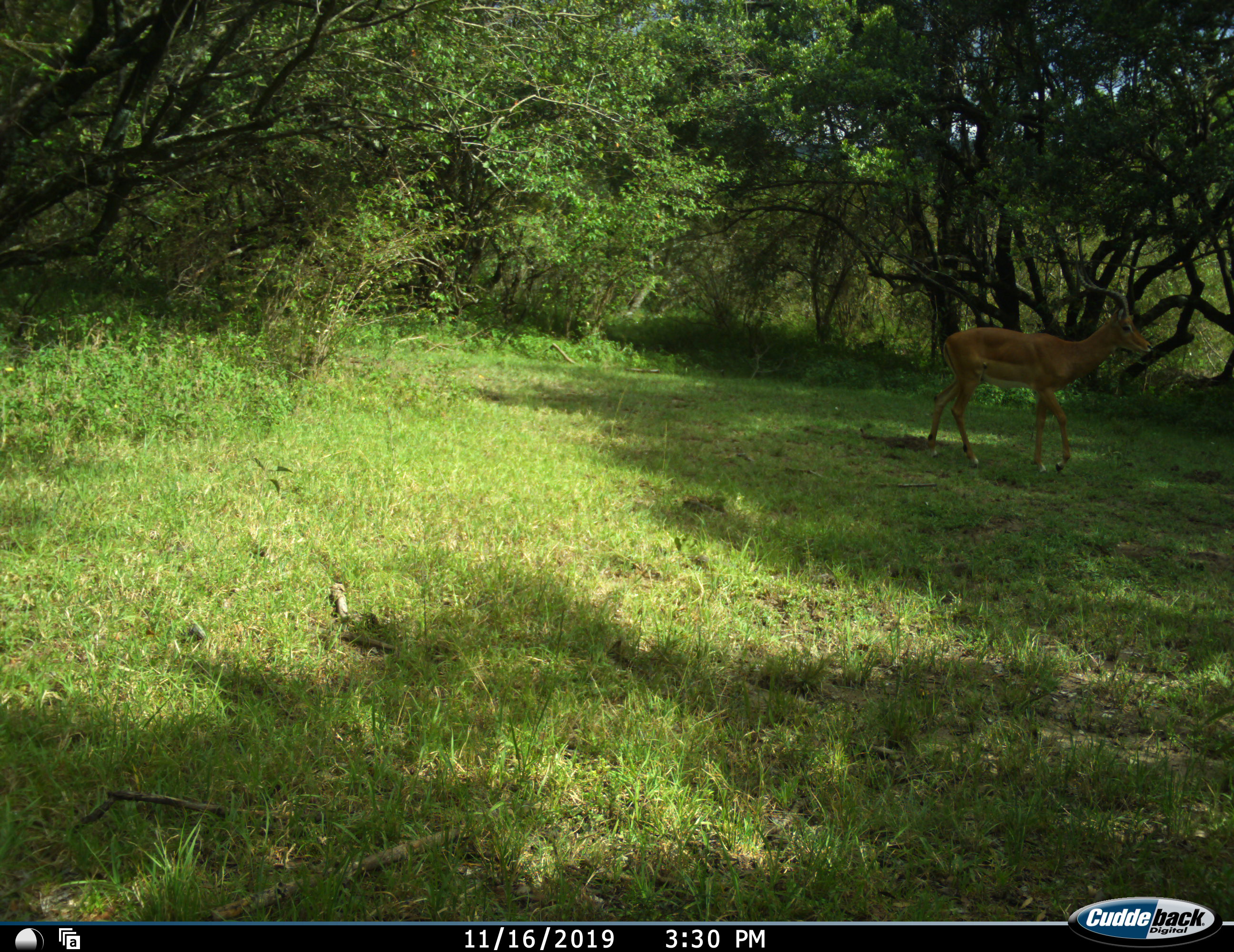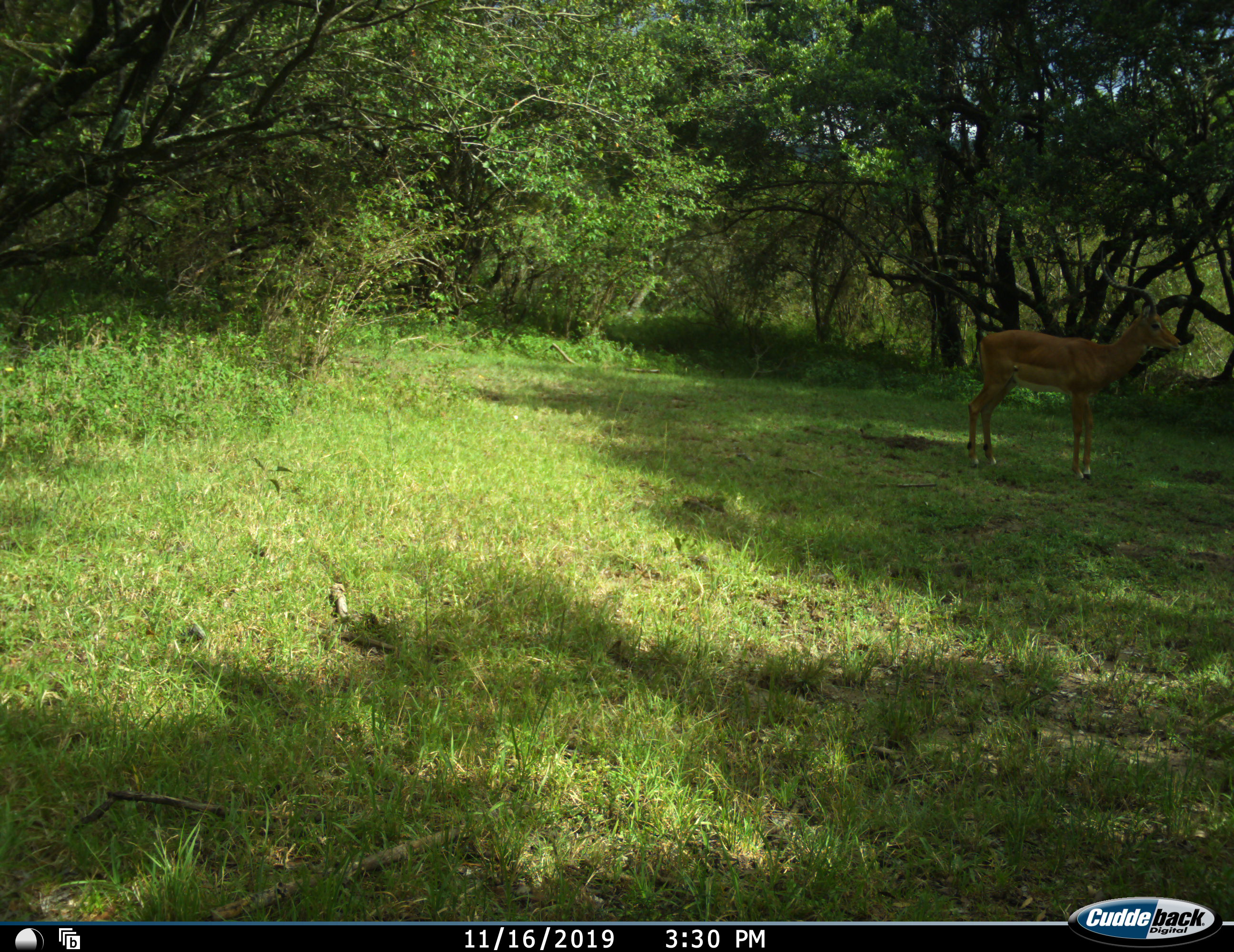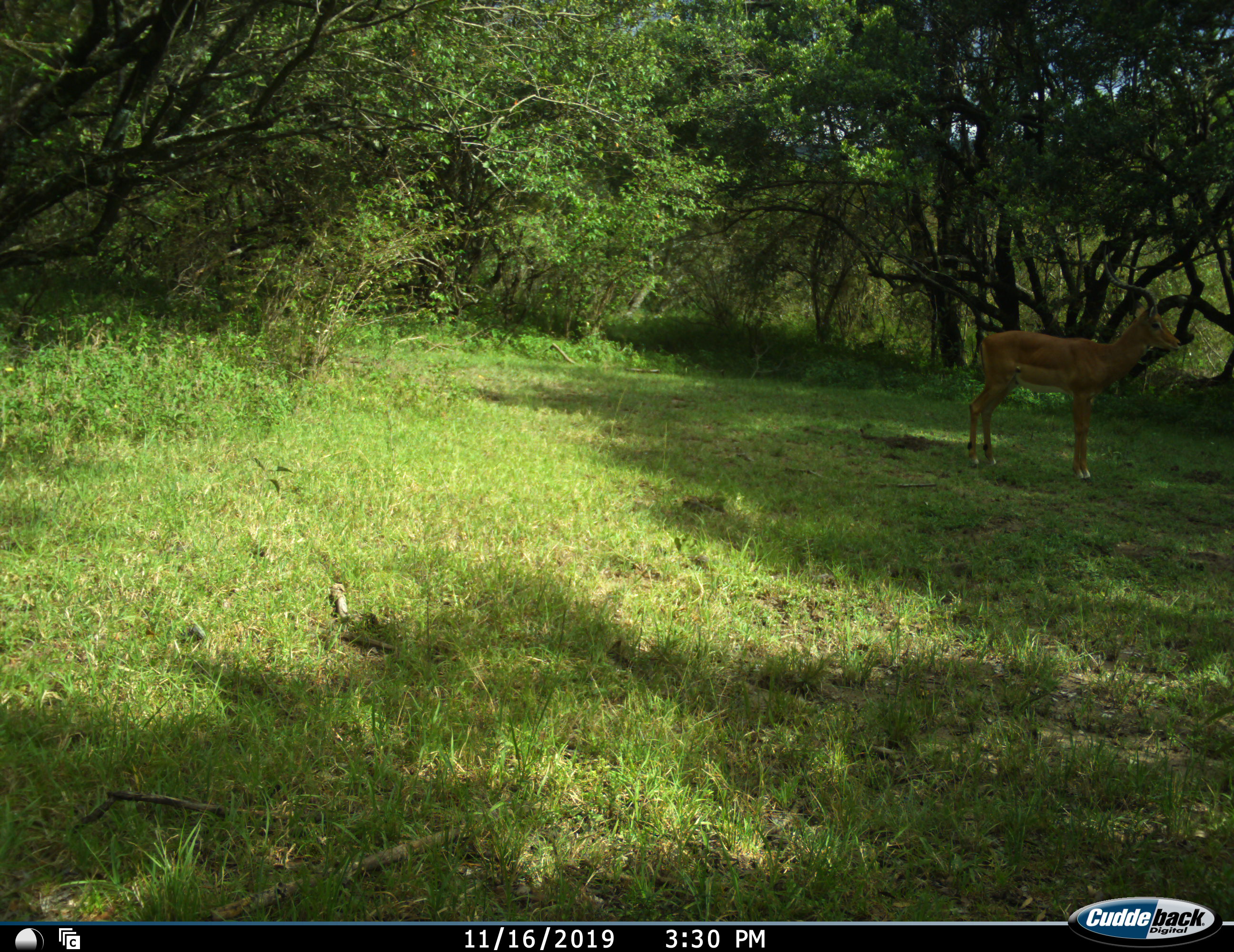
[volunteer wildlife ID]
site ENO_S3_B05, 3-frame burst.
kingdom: Animalia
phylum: Chordata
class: Mammalia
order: Artiodactyla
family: Bovidae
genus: Aepyceros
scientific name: Aepyceros melampus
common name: impala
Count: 1.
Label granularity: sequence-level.